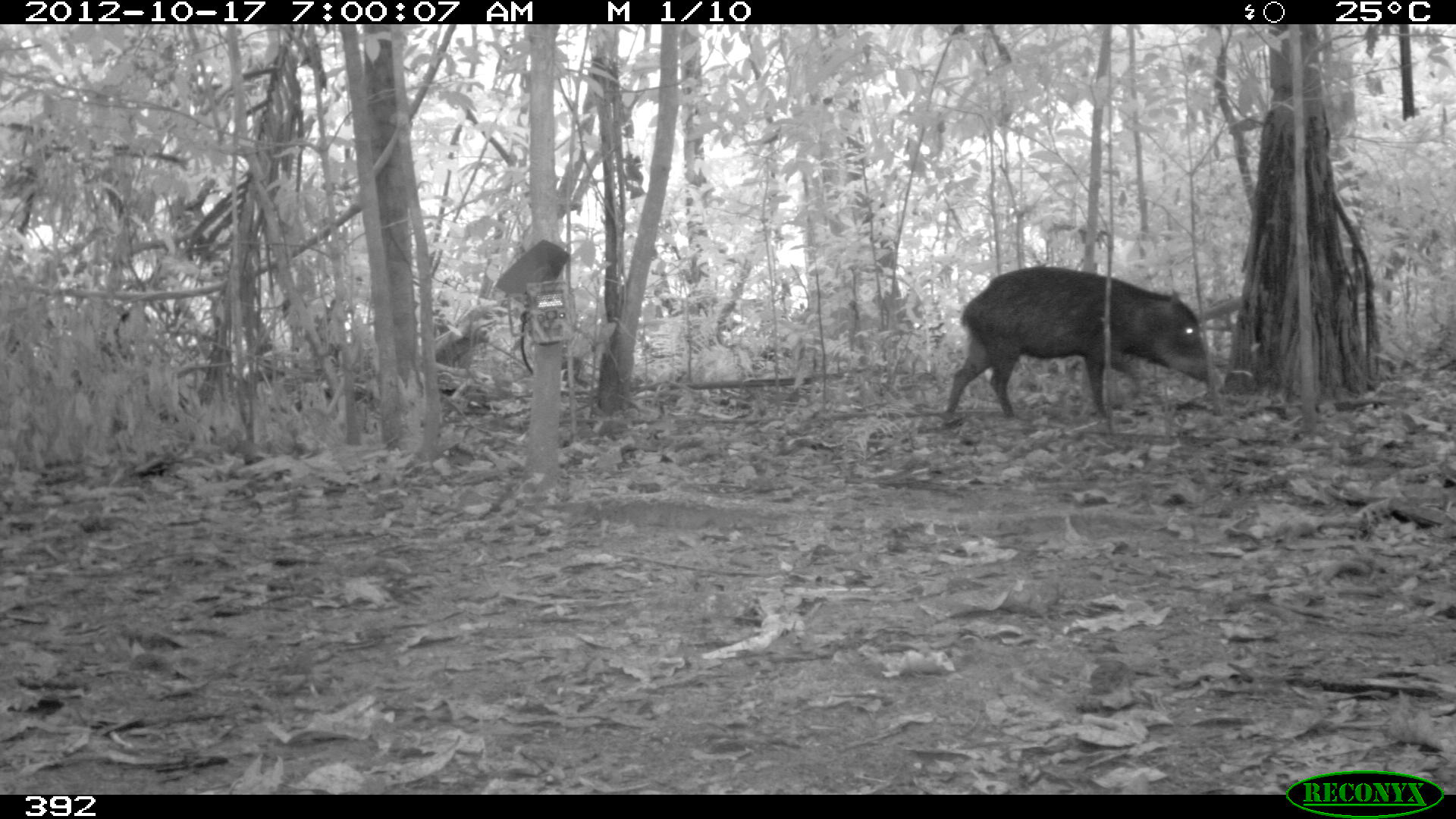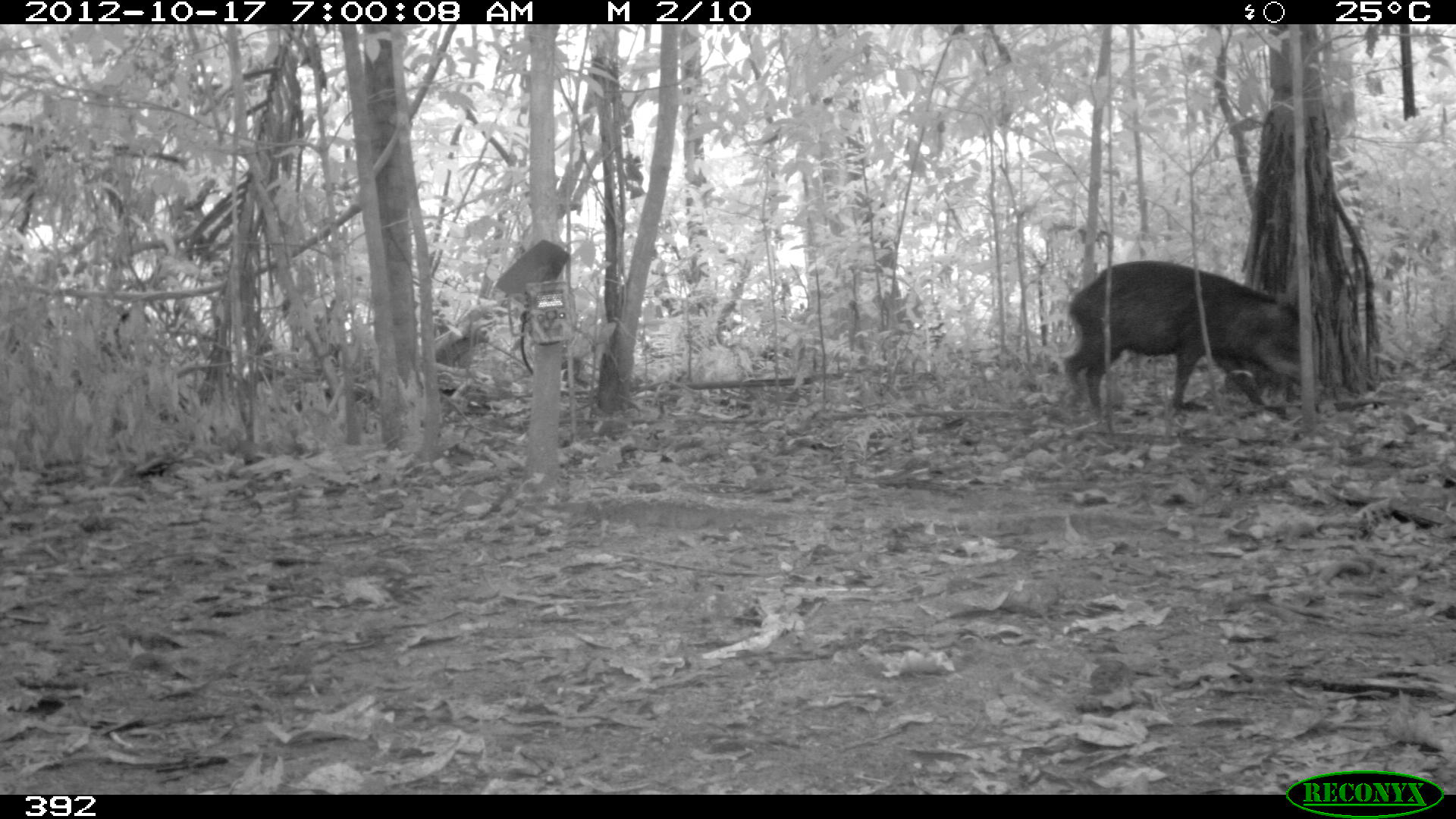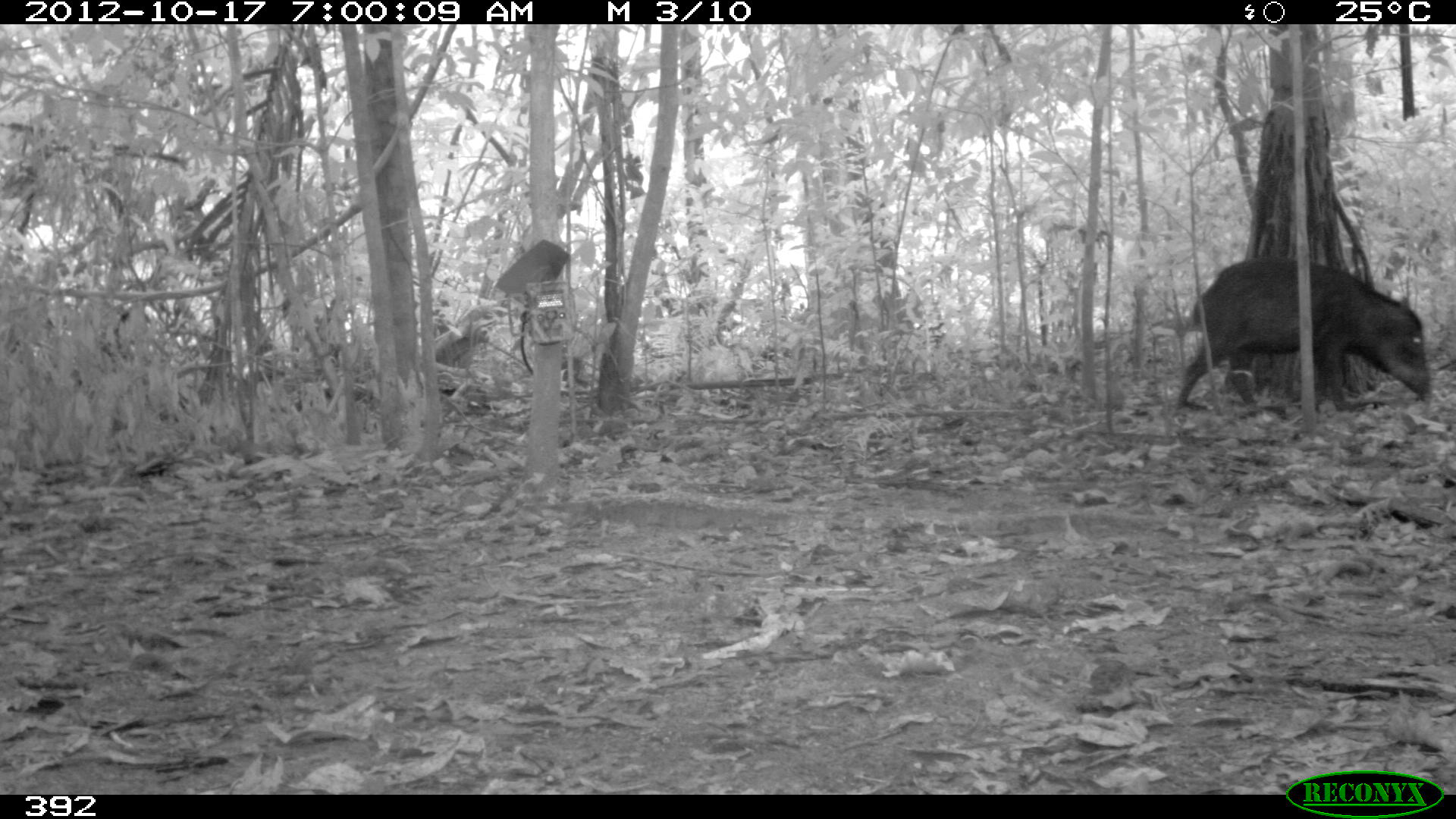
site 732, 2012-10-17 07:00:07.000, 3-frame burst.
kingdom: Animalia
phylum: Chordata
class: Mammalia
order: Artiodactyla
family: Tayassuidae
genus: Tayassu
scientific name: Tayassu pecari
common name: white-lipped peccary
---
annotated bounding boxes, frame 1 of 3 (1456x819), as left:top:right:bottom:
tayassu pecari: 944:266:1223:421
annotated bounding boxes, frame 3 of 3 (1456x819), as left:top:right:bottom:
tayassu pecari: 1171:253:1434:419